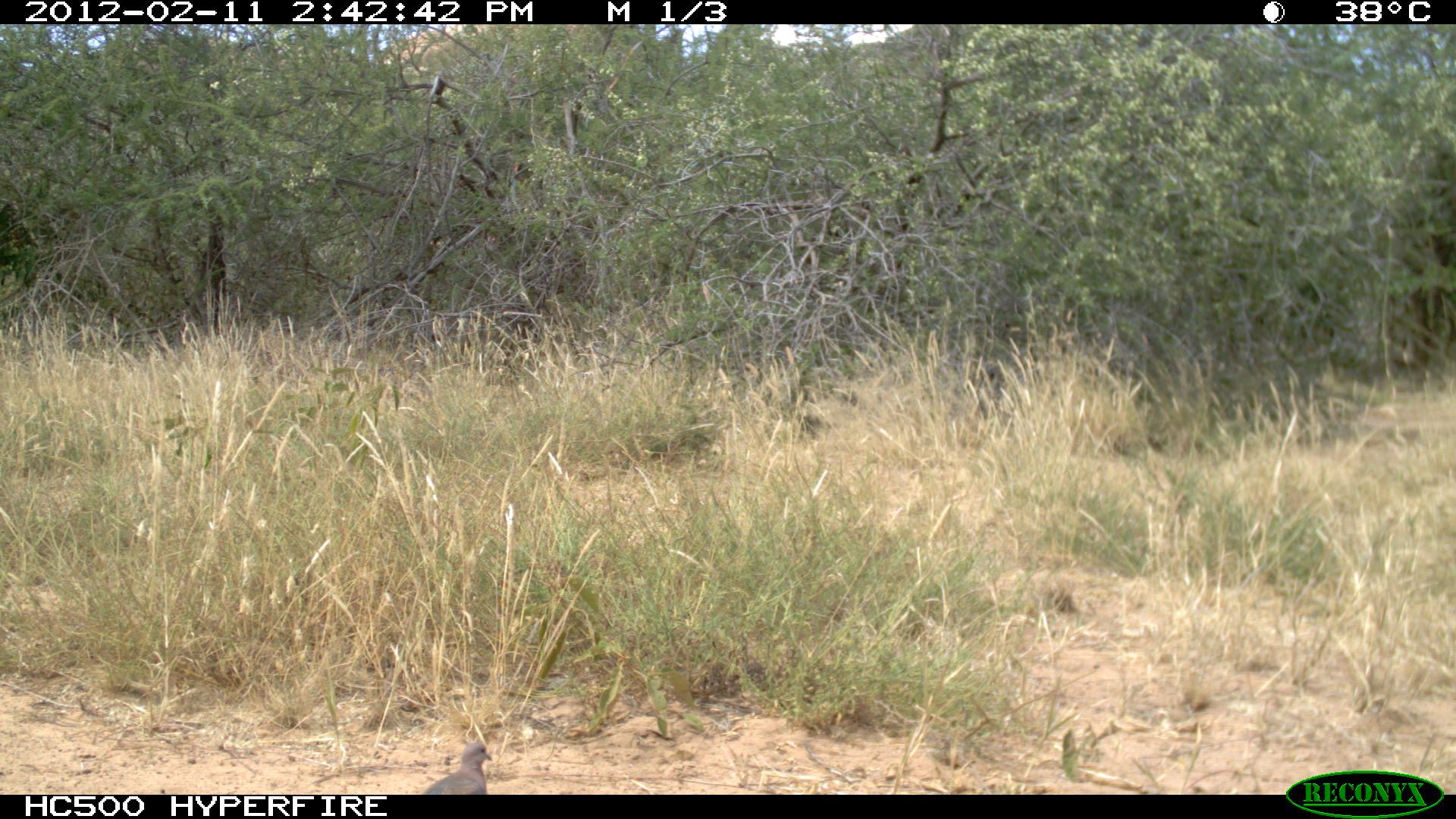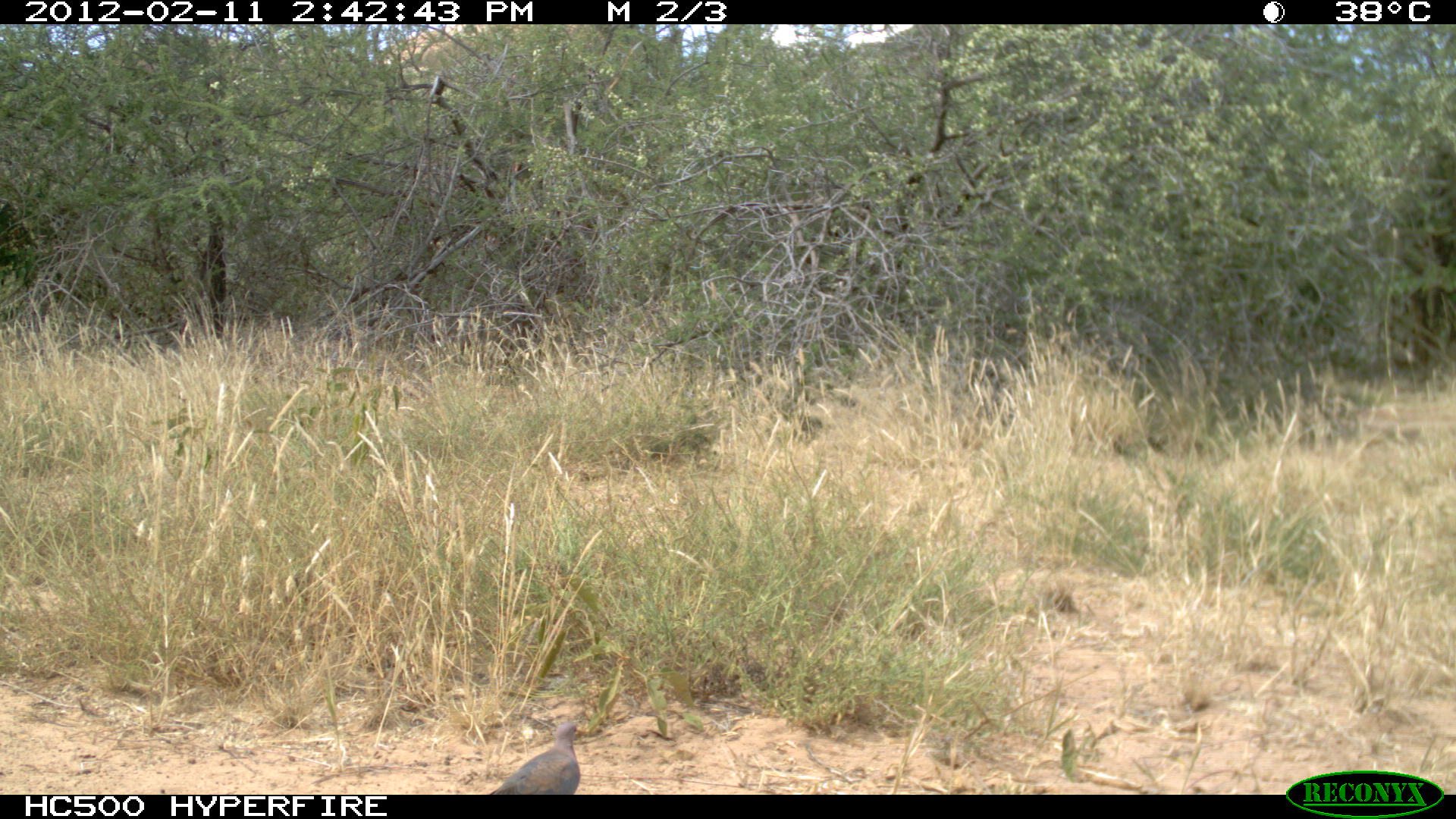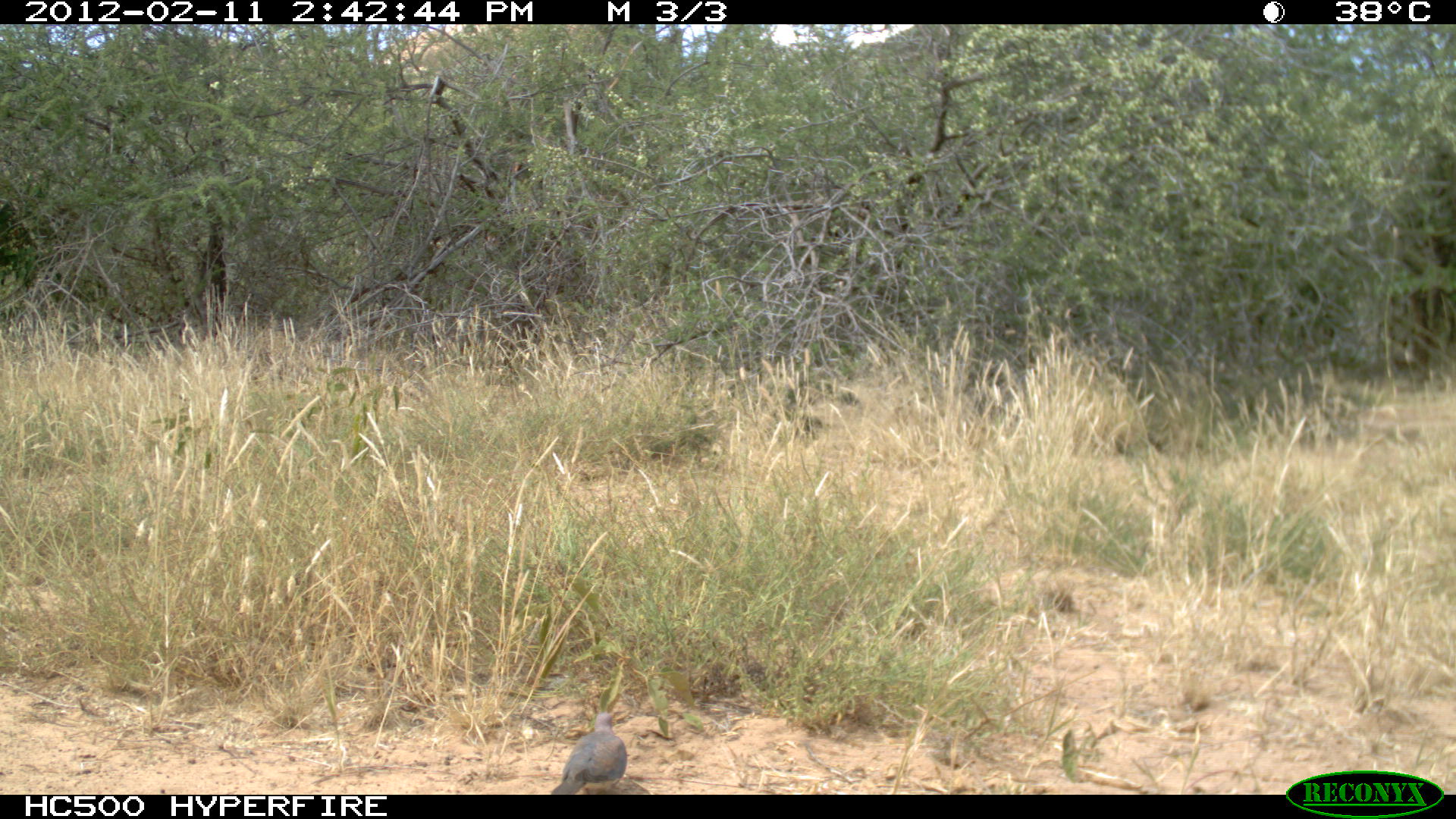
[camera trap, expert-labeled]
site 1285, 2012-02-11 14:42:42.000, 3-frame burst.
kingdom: Animalia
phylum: Chordata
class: Aves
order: Columbiformes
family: Columbidae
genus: Streptopelia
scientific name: Streptopelia senegalensis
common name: laughing dove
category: streptopilia senegalensis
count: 1